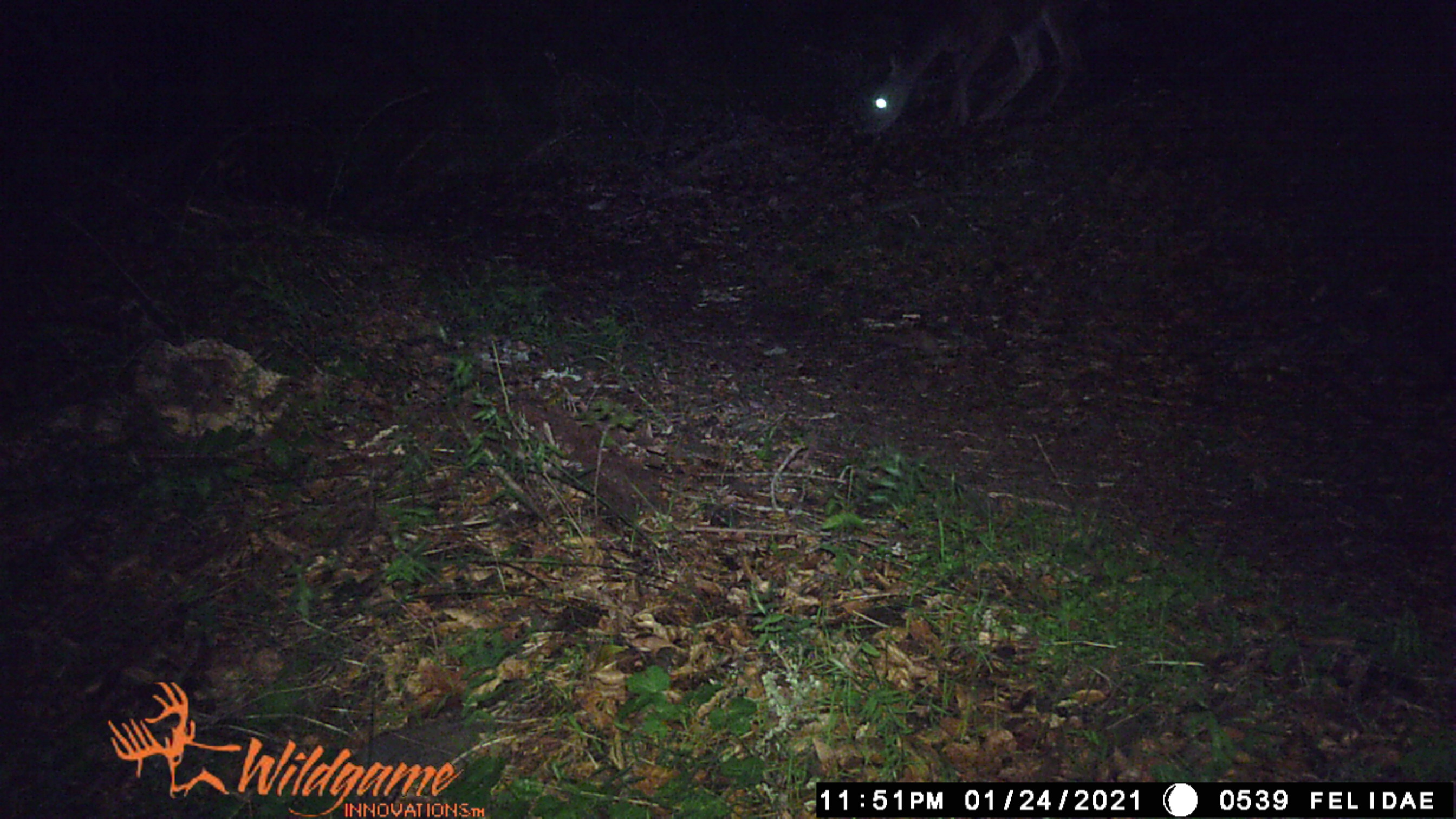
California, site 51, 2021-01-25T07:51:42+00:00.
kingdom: Animalia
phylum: Chordata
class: Mammalia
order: Artiodactyla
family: Cervidae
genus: Odocoileus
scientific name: Odocoileus hemionus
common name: mule deer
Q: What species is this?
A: Mule deer (Odocoileus hemionus).